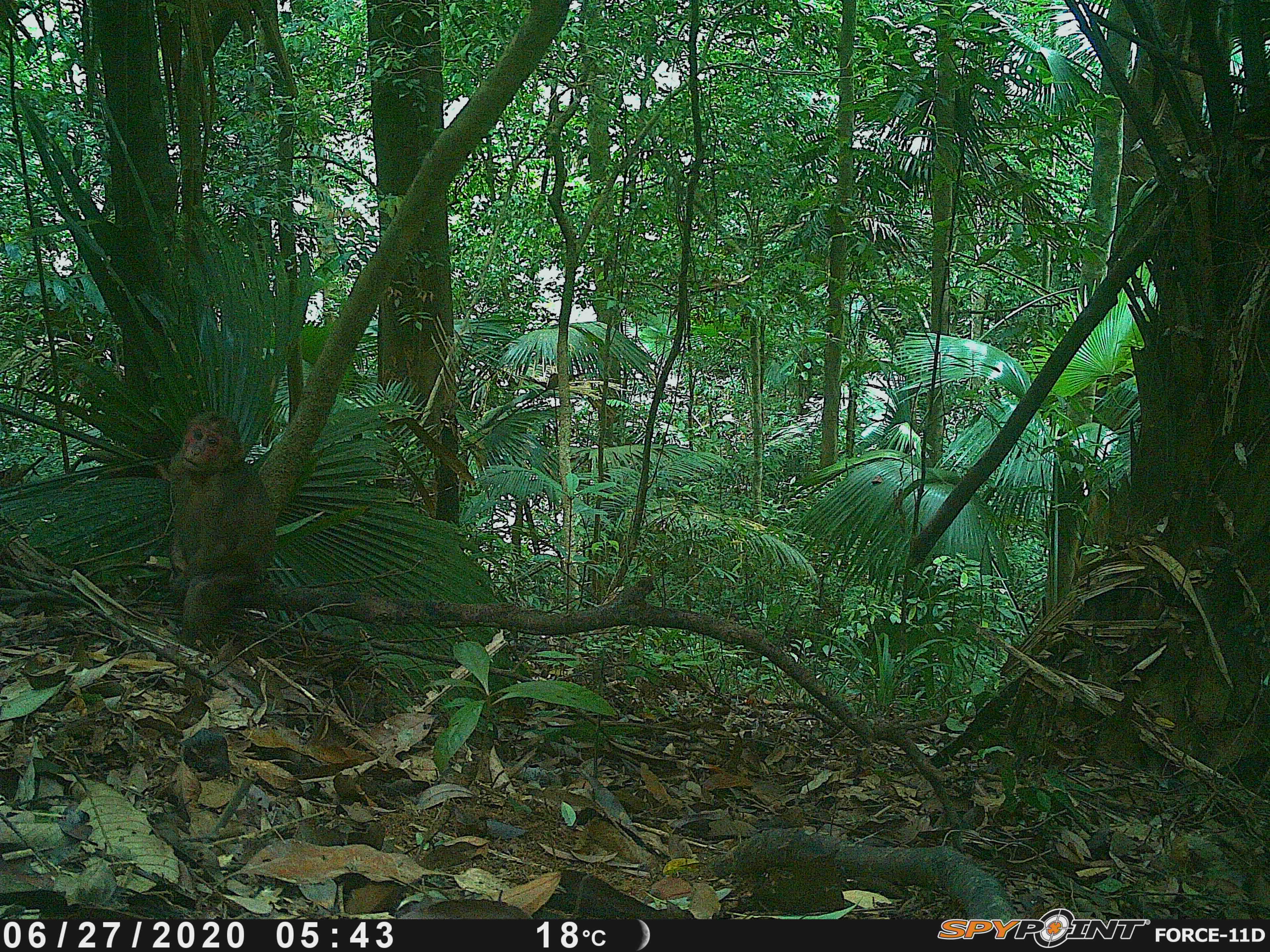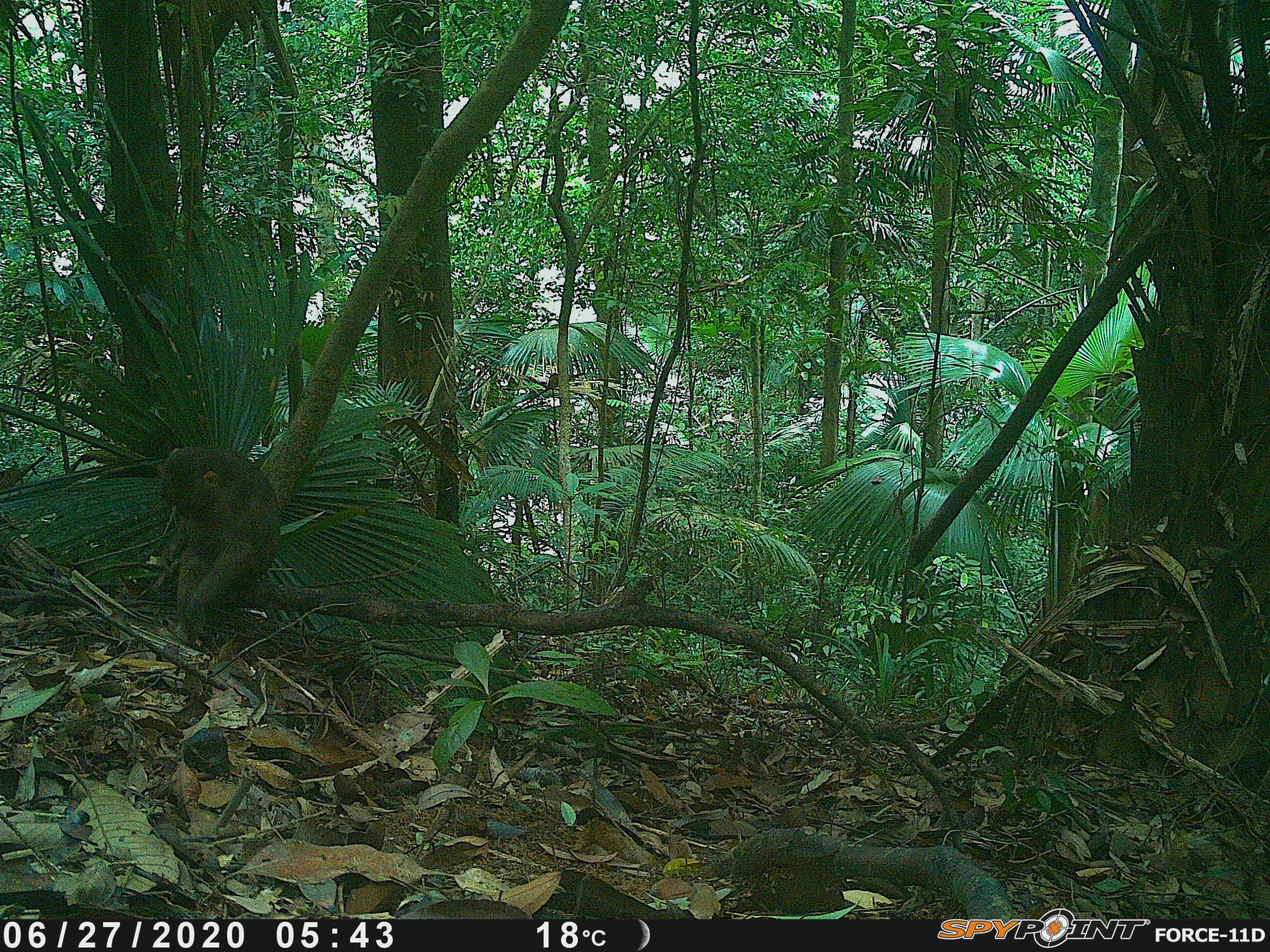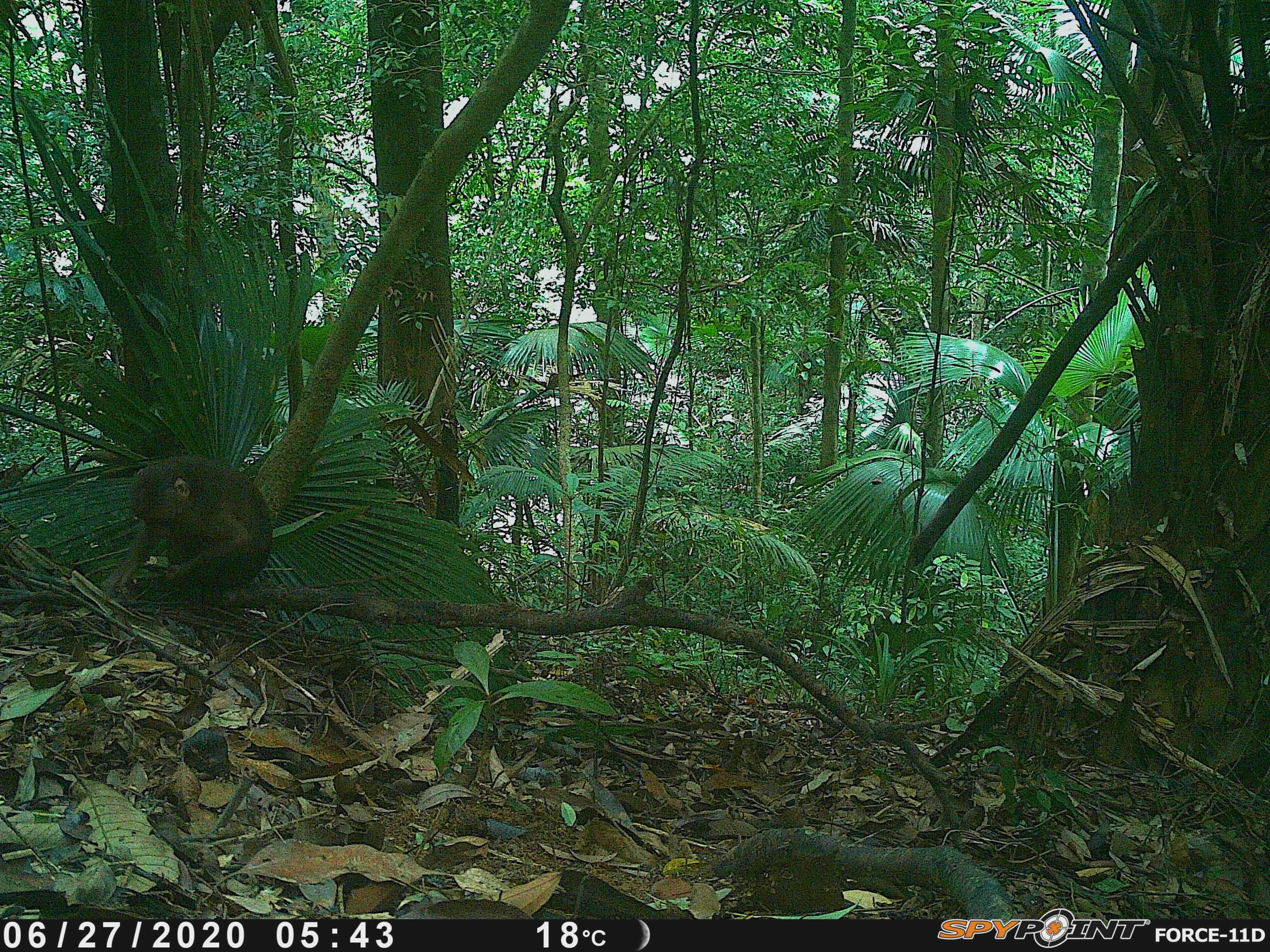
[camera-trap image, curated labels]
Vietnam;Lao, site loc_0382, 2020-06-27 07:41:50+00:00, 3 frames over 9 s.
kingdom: Animalia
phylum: Chordata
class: Mammalia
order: Primates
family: Cercopithecidae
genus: Macaca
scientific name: Macaca arctoides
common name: stump-tailed macaque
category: stump tailed macaque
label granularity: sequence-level